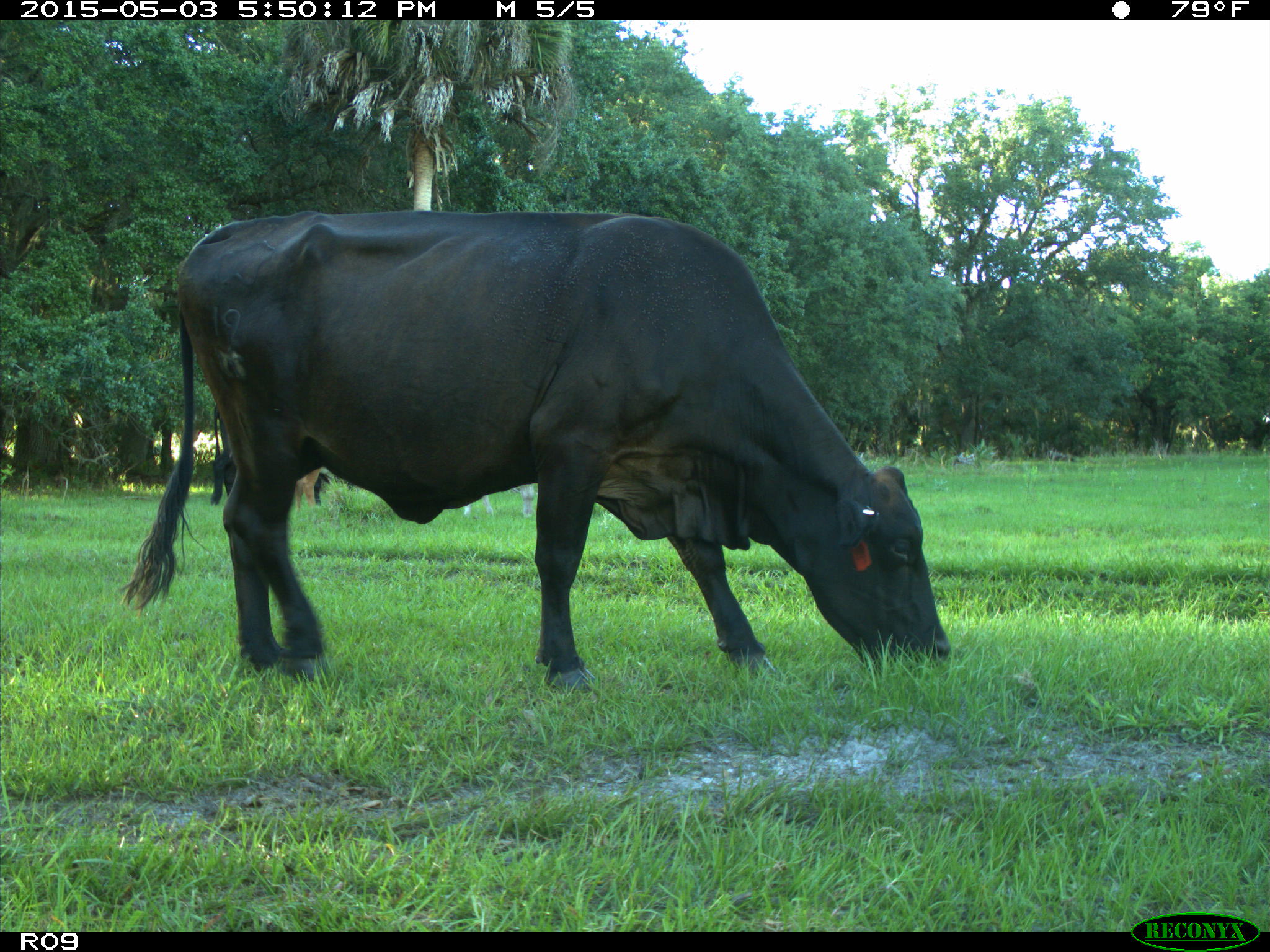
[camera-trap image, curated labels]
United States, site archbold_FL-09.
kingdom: Animalia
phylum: Chordata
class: Mammalia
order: Artiodactyla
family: Bovidae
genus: Bos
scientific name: Bos taurus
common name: domestic cow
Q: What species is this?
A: Bos taurus (domestic cow).